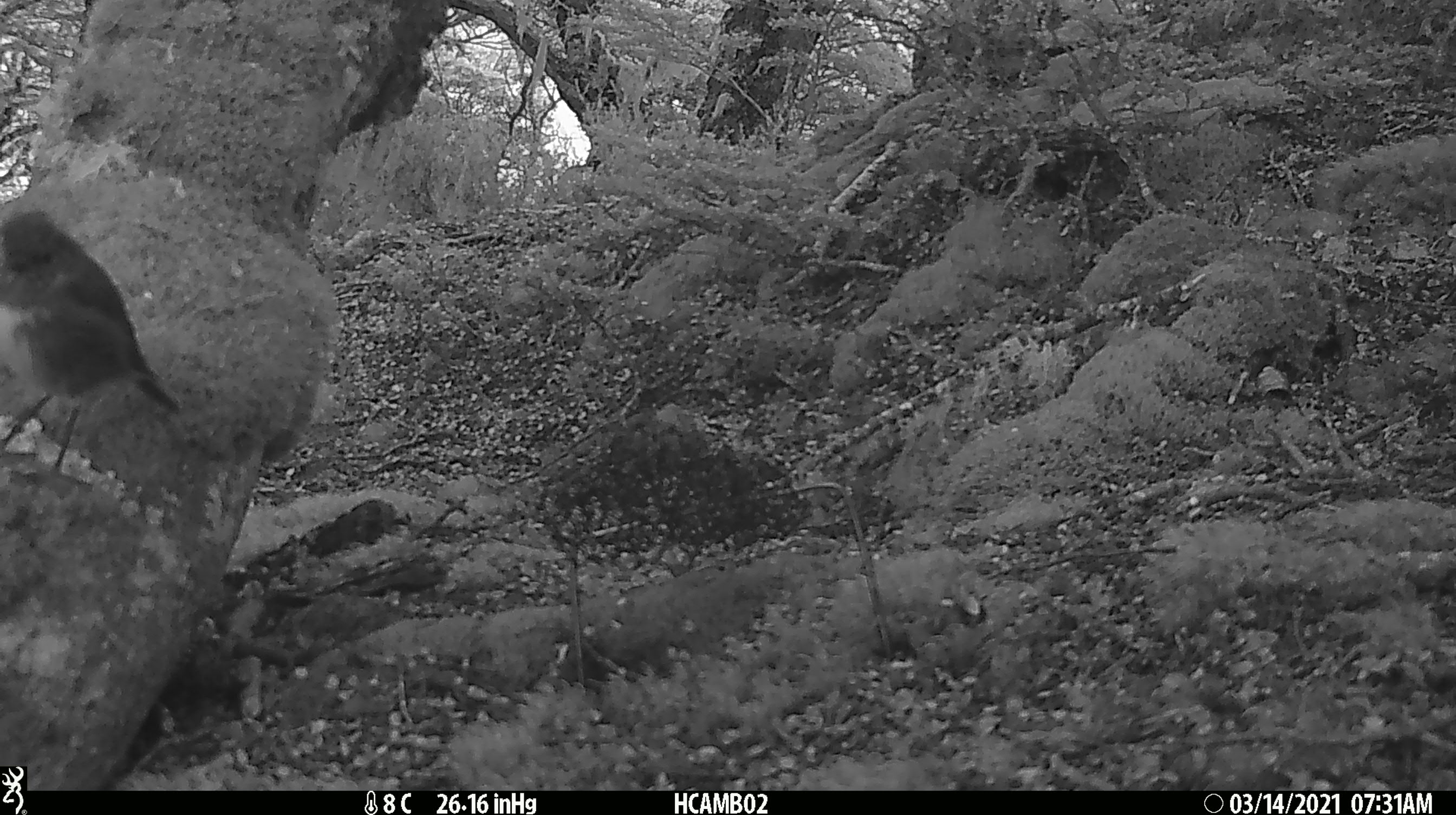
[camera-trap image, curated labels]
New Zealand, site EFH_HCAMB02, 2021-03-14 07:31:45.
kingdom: Animalia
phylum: Chordata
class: Aves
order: Passeriformes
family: Petroicidae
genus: Petroica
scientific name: Petroica australis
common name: new zealand robin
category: robin